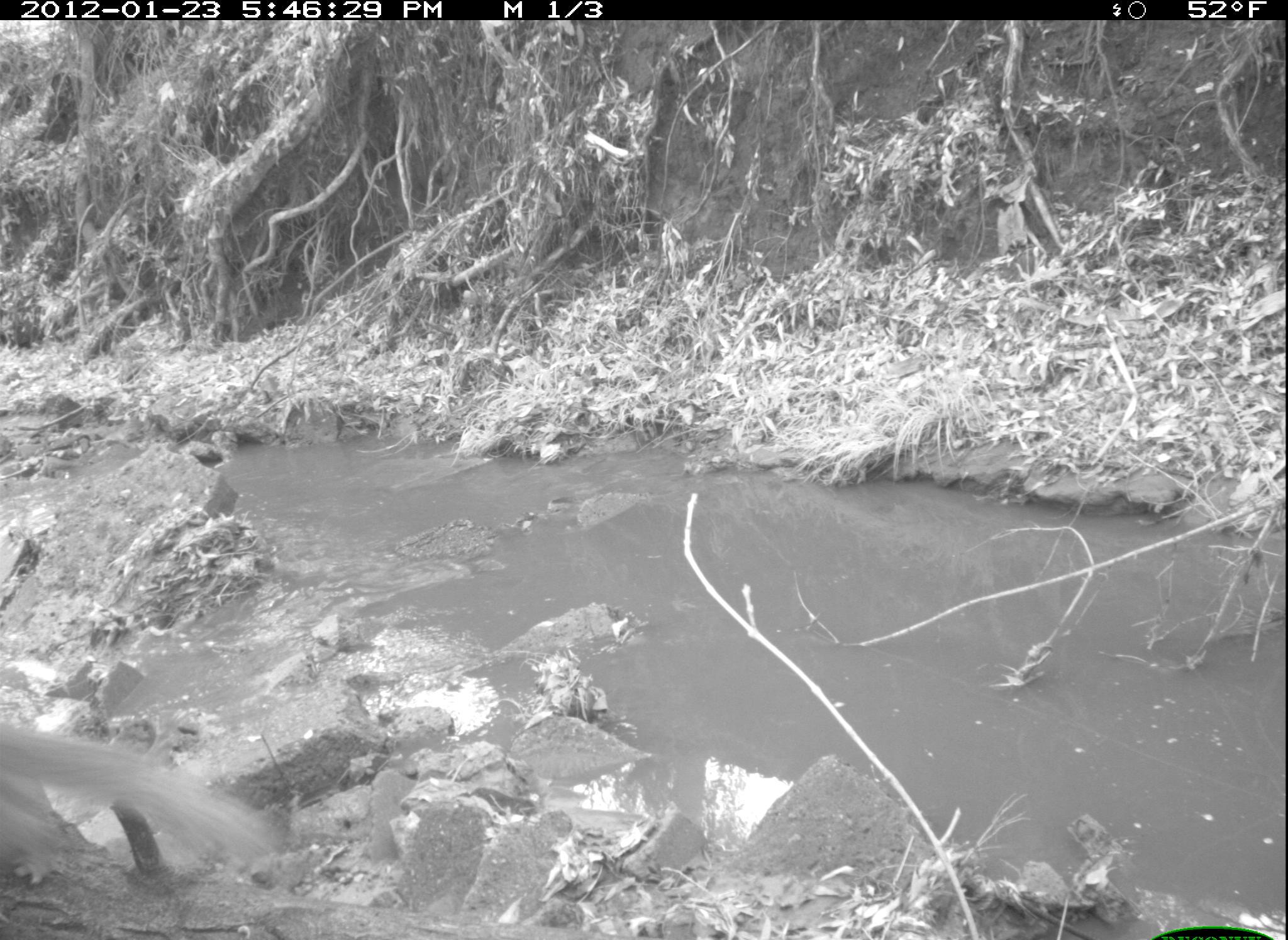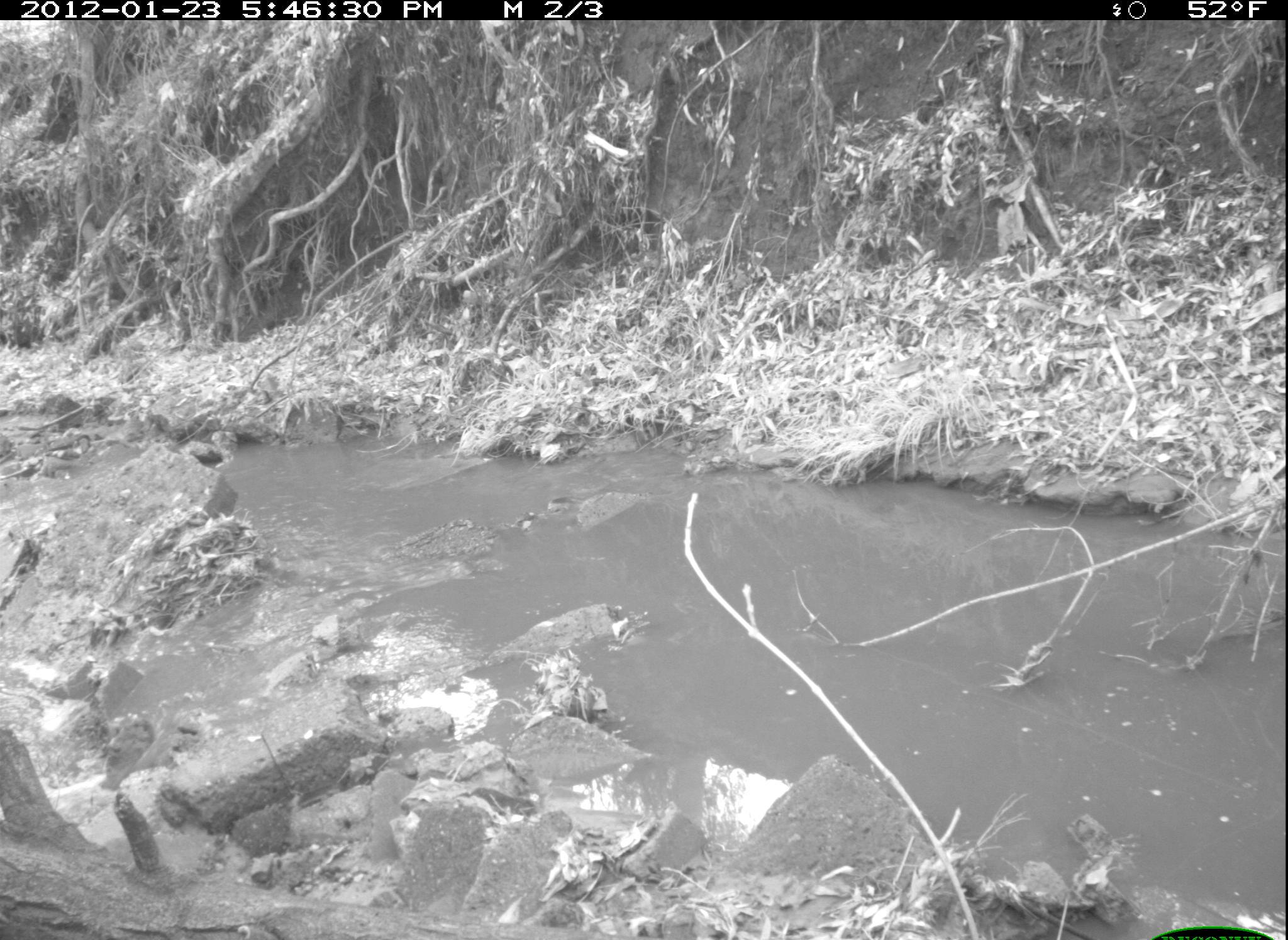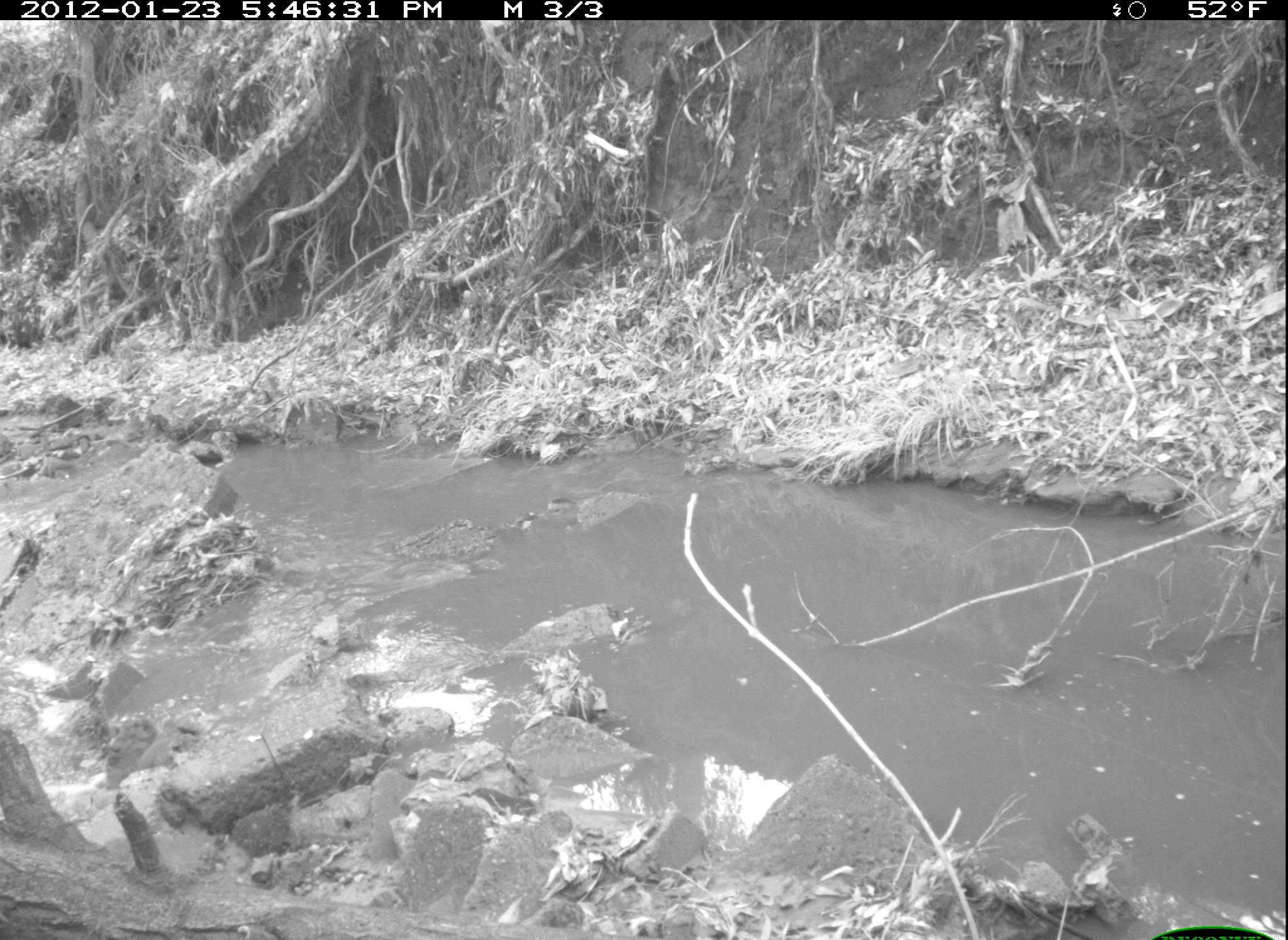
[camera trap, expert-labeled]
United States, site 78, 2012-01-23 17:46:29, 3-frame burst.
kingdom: Animalia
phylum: Chordata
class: Mammalia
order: Rodentia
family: Sciuridae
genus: Sciurus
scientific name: Sciurus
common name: squirrel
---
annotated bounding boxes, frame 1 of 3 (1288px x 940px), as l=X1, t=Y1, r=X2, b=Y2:
squirrel: l=2, t=688, r=285, b=889